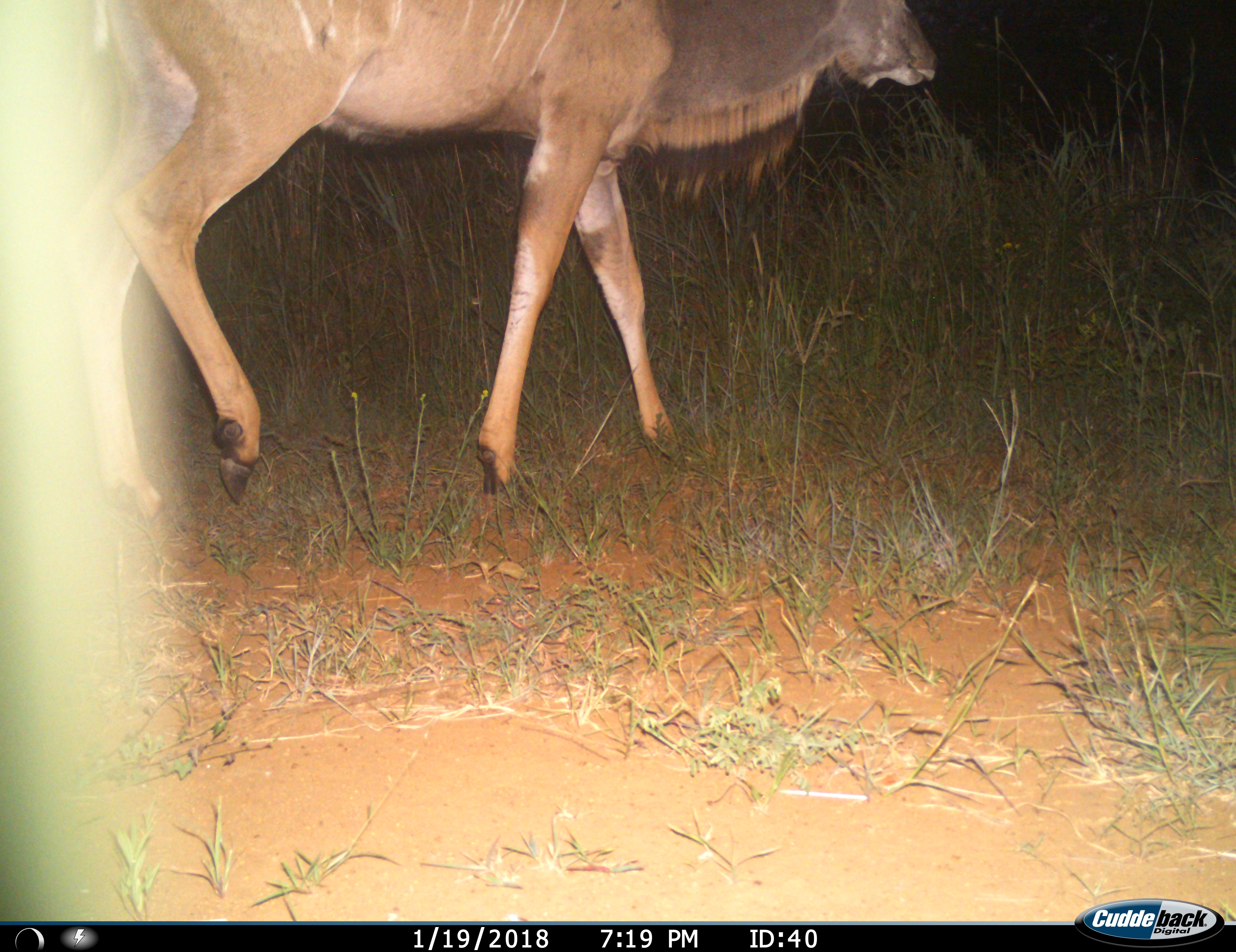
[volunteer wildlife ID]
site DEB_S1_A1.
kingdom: Animalia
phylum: Chordata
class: Mammalia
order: Artiodactyla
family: Bovidae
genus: Tragelaphus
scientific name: Tragelaphus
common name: kudu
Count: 1.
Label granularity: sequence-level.